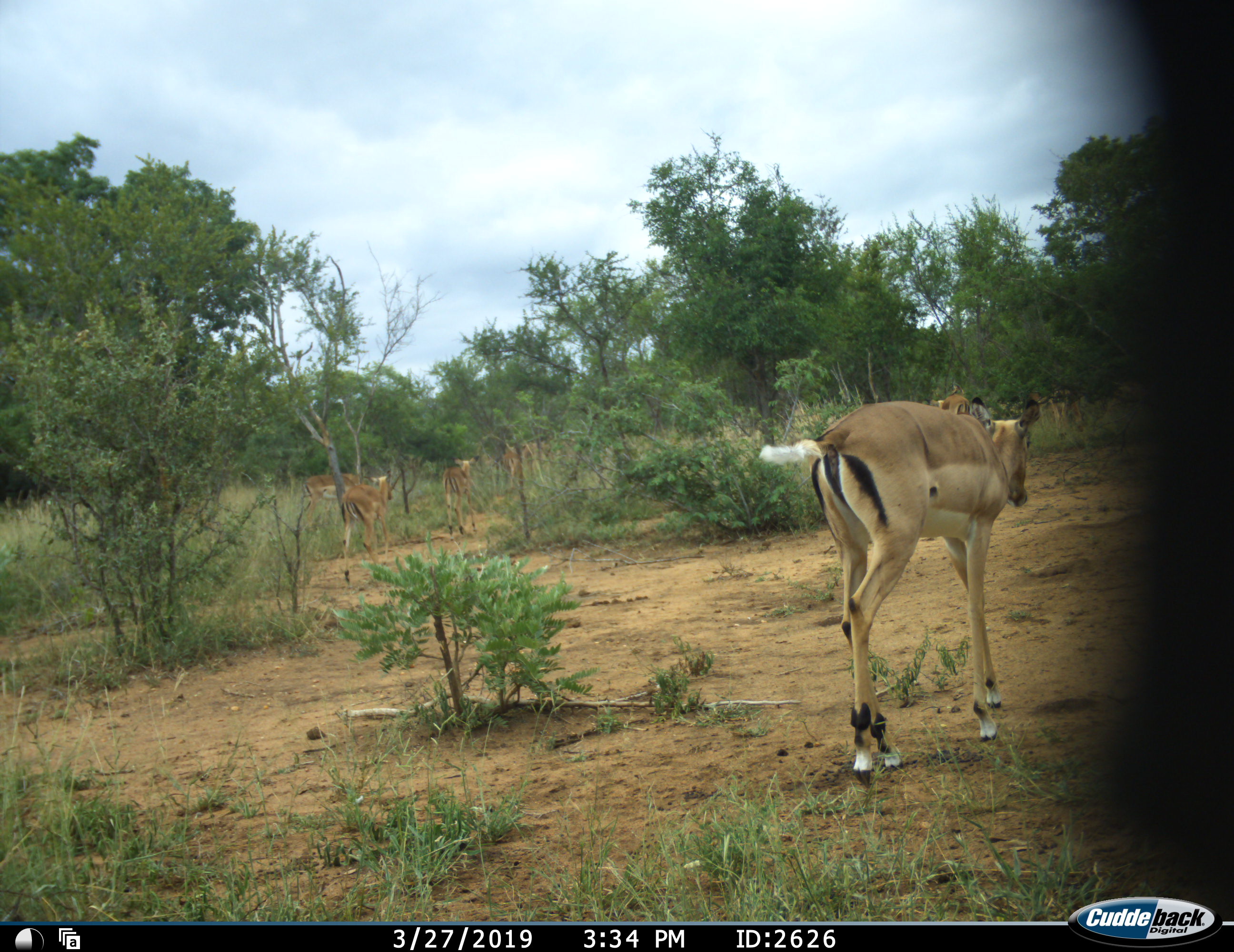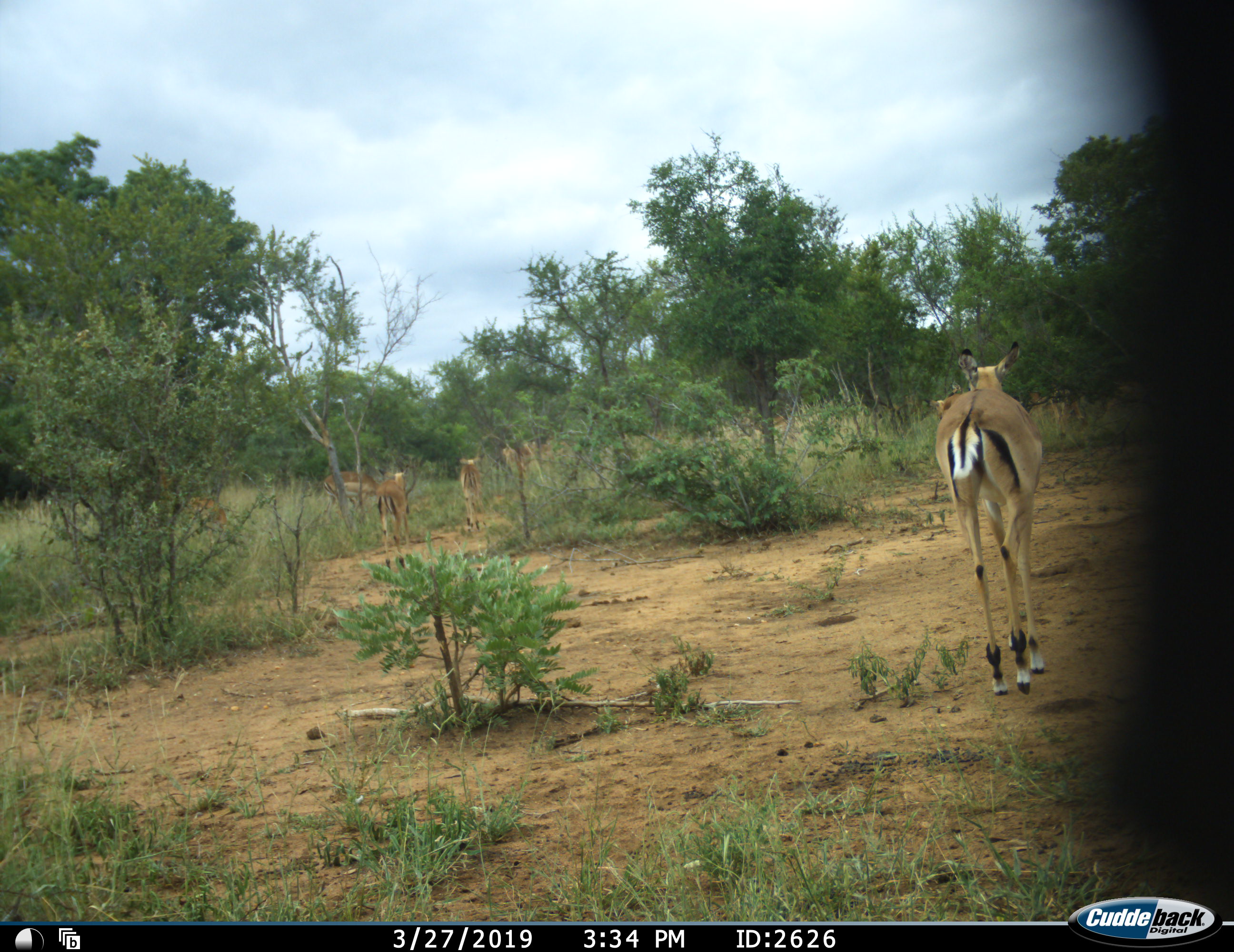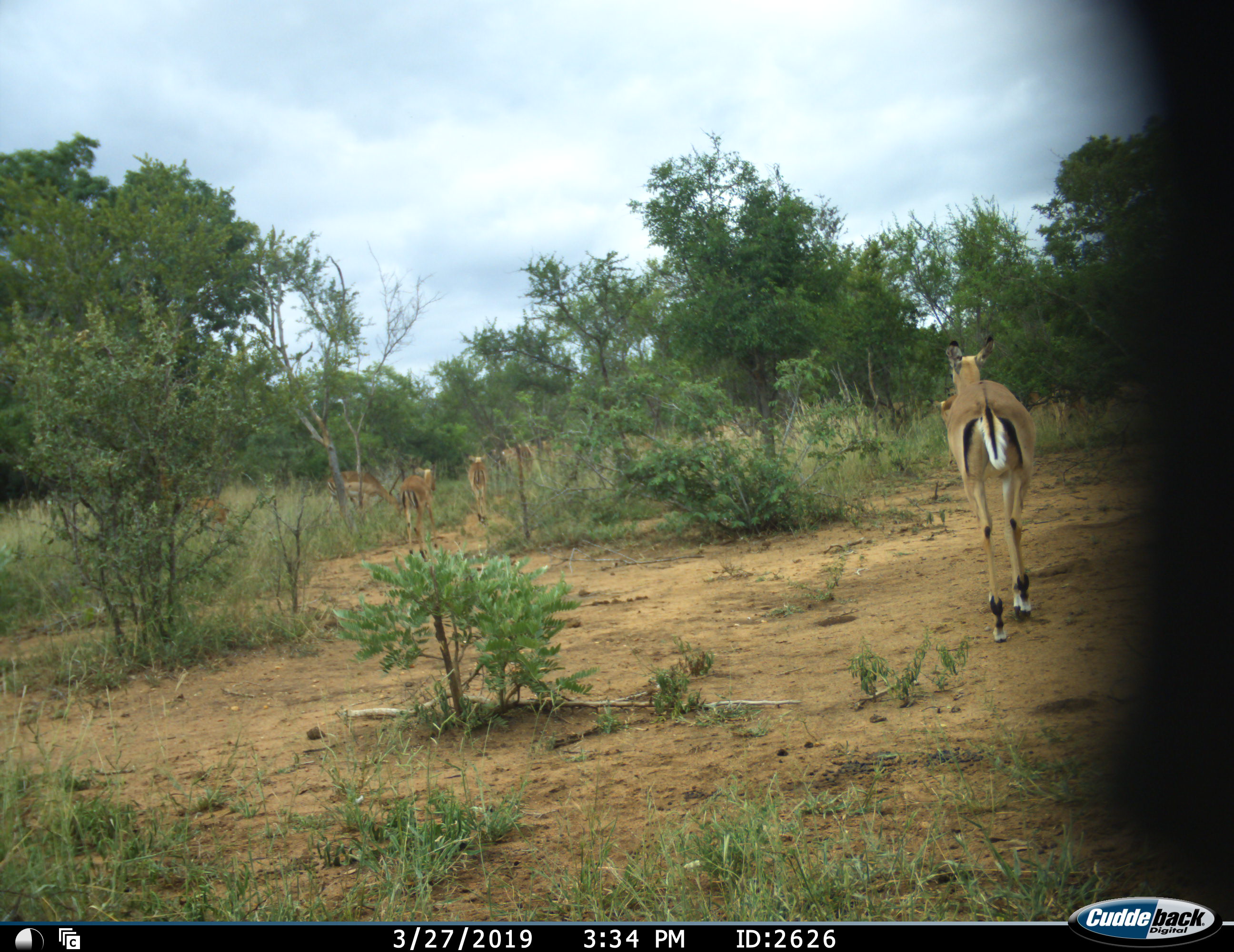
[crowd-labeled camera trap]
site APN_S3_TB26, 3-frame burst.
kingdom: Animalia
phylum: Chordata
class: Mammalia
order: Artiodactyla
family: Bovidae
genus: Aepyceros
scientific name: Aepyceros melampus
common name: impala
Impala (Aepyceros melampus), count 11-50. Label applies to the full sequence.